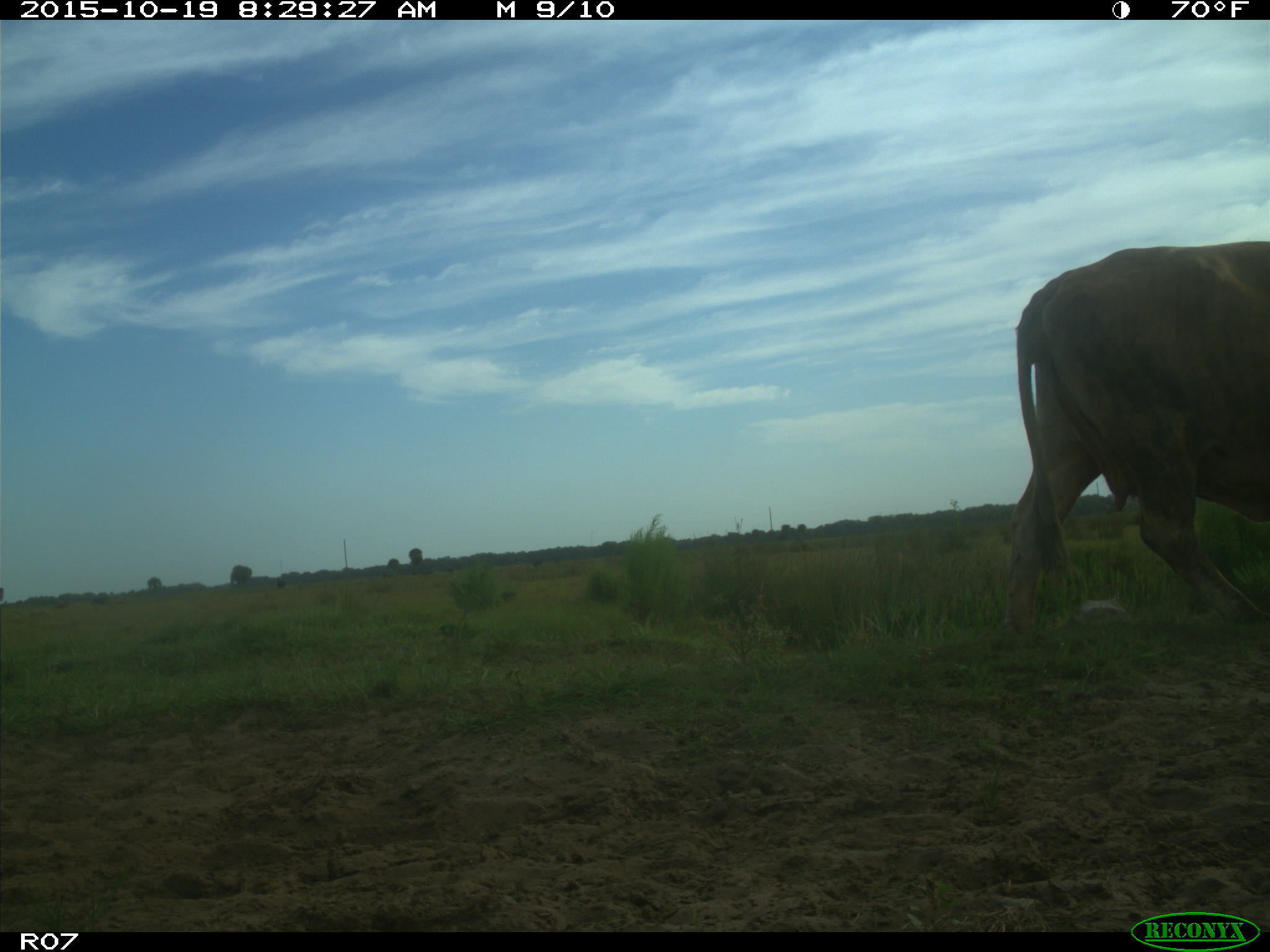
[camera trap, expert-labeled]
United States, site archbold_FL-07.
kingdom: Animalia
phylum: Chordata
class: Mammalia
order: Artiodactyla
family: Bovidae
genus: Bos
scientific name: Bos taurus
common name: domestic cow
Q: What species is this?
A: Bos taurus (domestic cow).